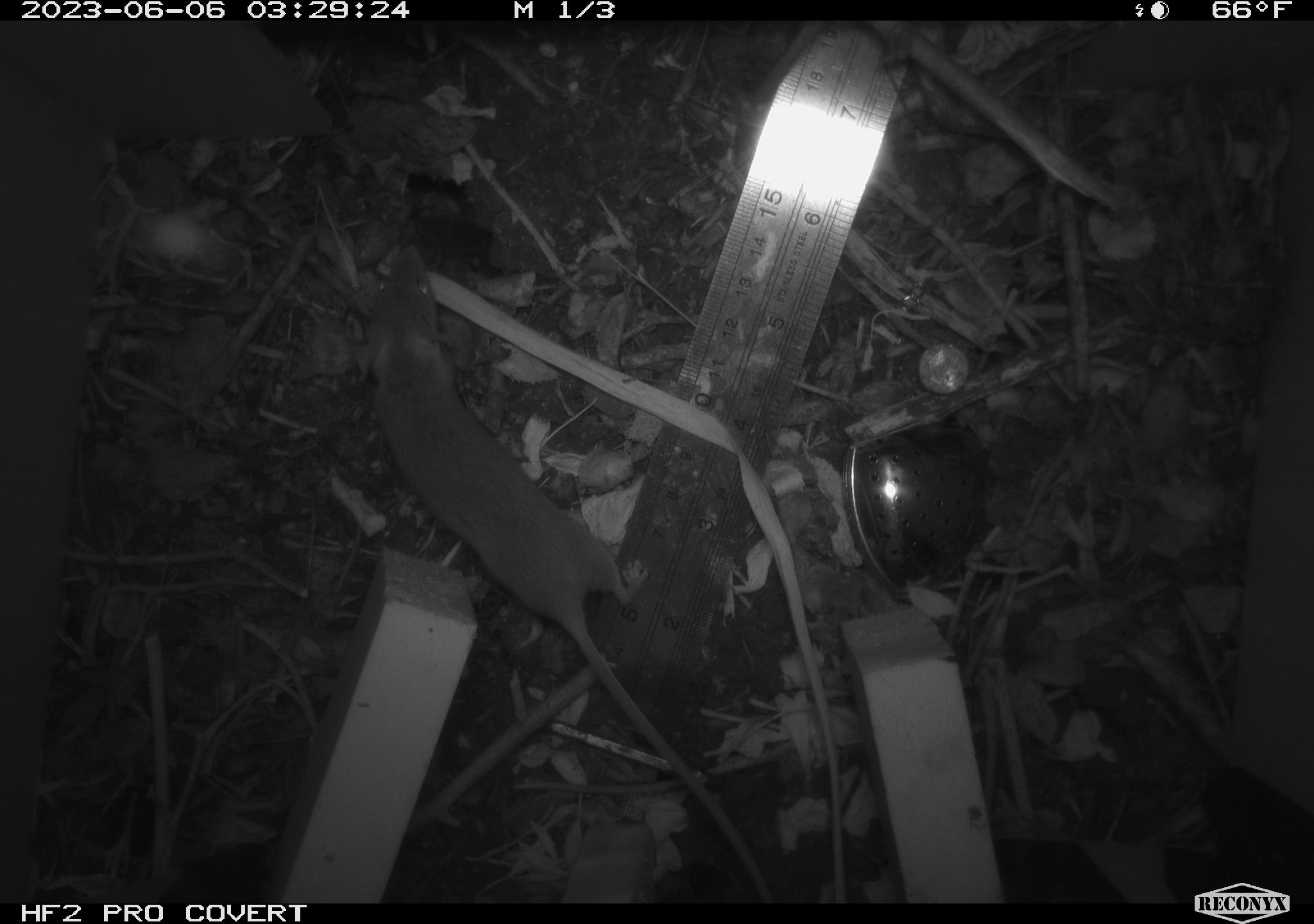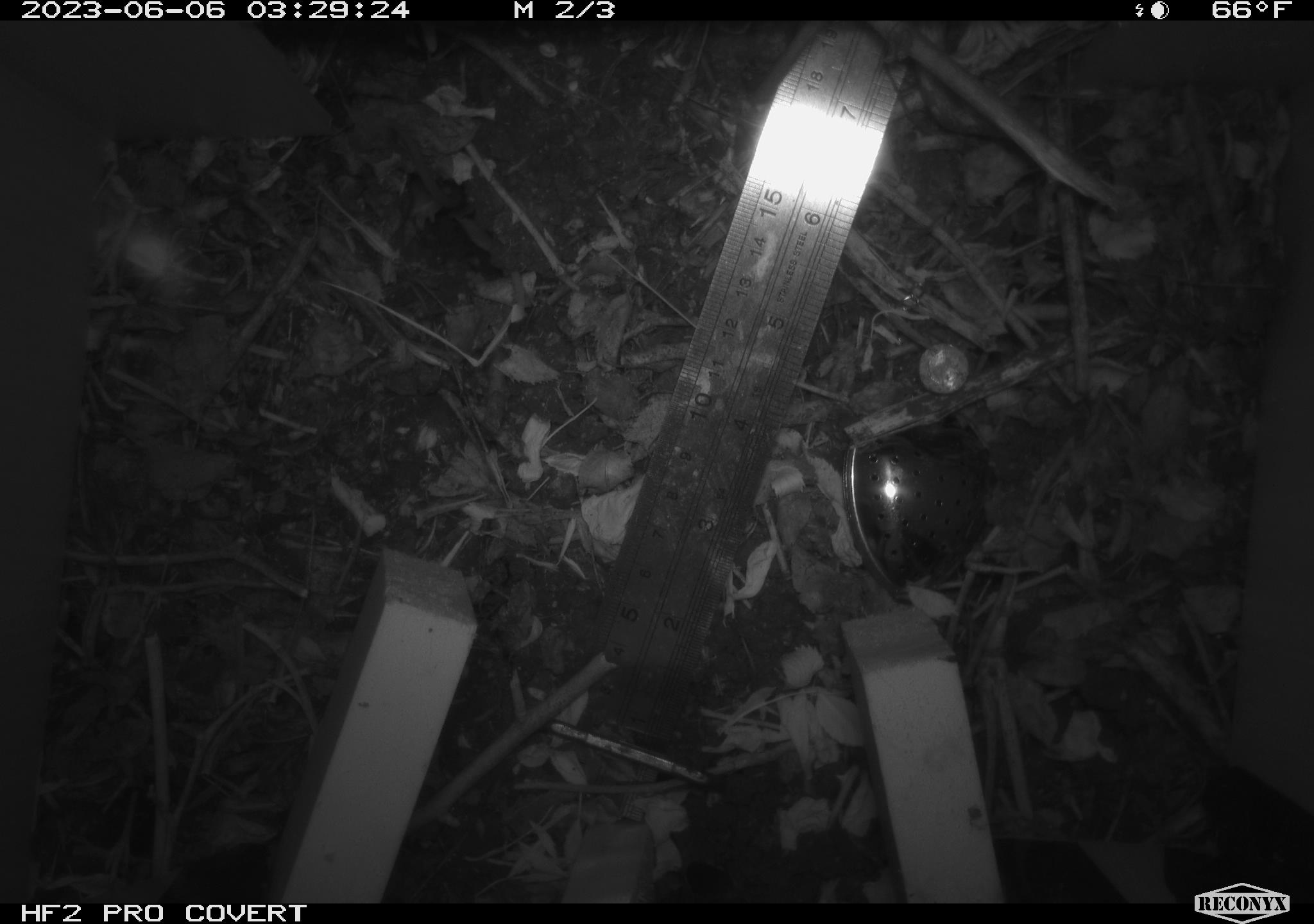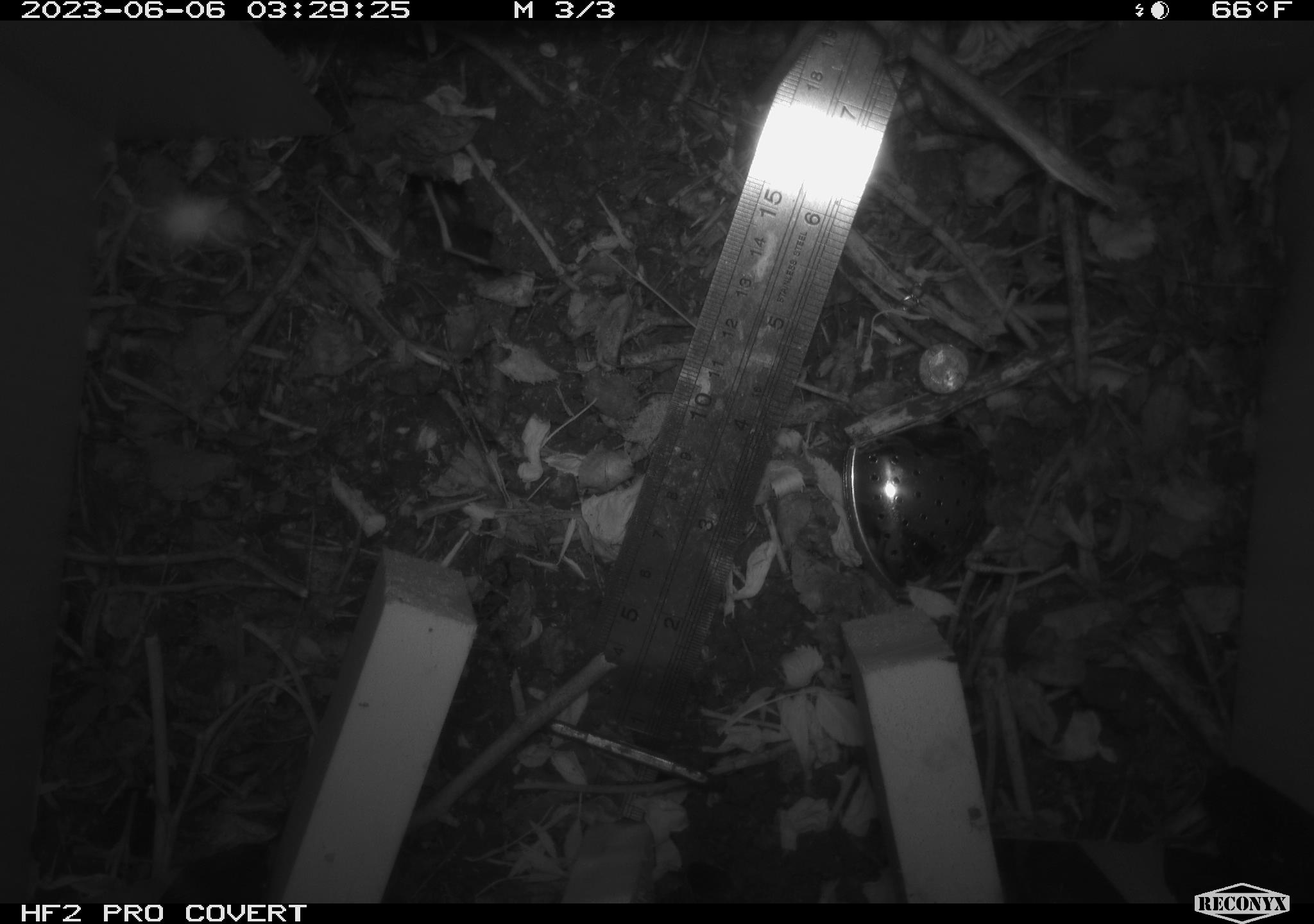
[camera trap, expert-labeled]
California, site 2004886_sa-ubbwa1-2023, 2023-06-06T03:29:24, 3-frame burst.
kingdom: Animalia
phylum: Chordata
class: Mammalia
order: Rodentia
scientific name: Rodentia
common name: rodent